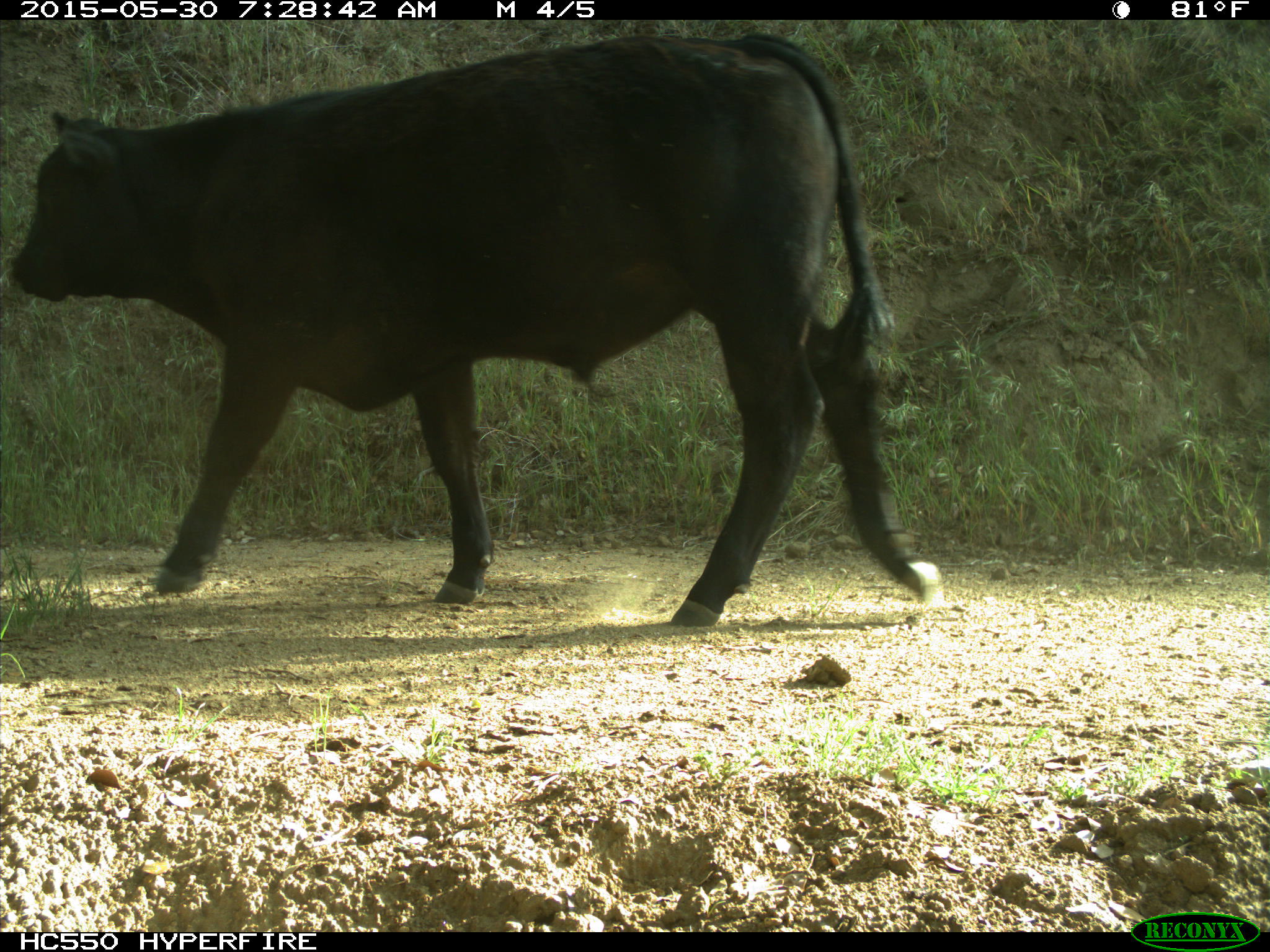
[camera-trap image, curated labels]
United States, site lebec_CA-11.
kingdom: Animalia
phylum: Chordata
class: Mammalia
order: Artiodactyla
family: Bovidae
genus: Bos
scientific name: Bos taurus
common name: domestic cow